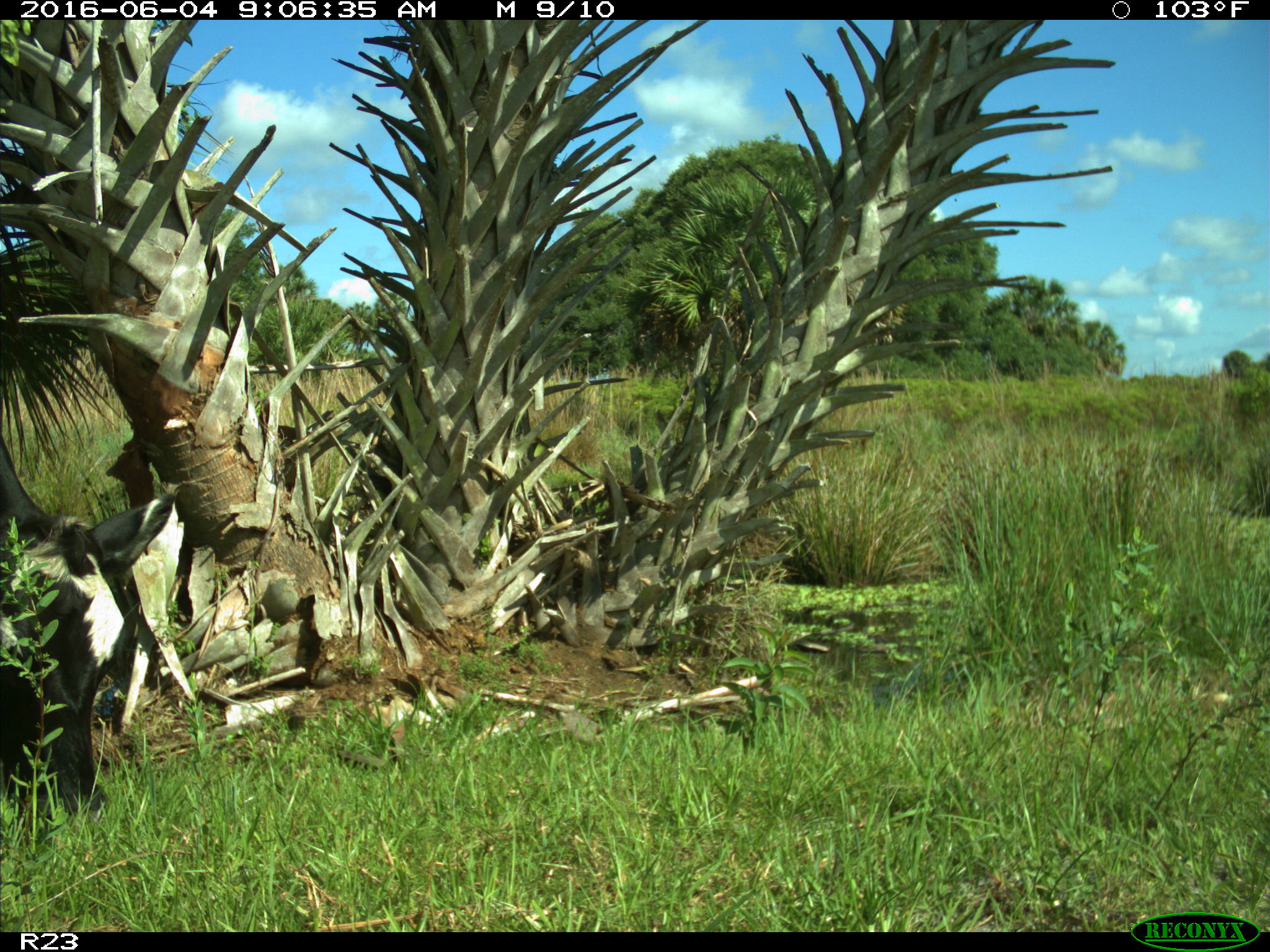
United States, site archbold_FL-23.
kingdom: Animalia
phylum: Chordata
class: Mammalia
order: Artiodactyla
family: Bovidae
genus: Bos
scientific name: Bos taurus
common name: domestic cow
Bos taurus (domestic cow).